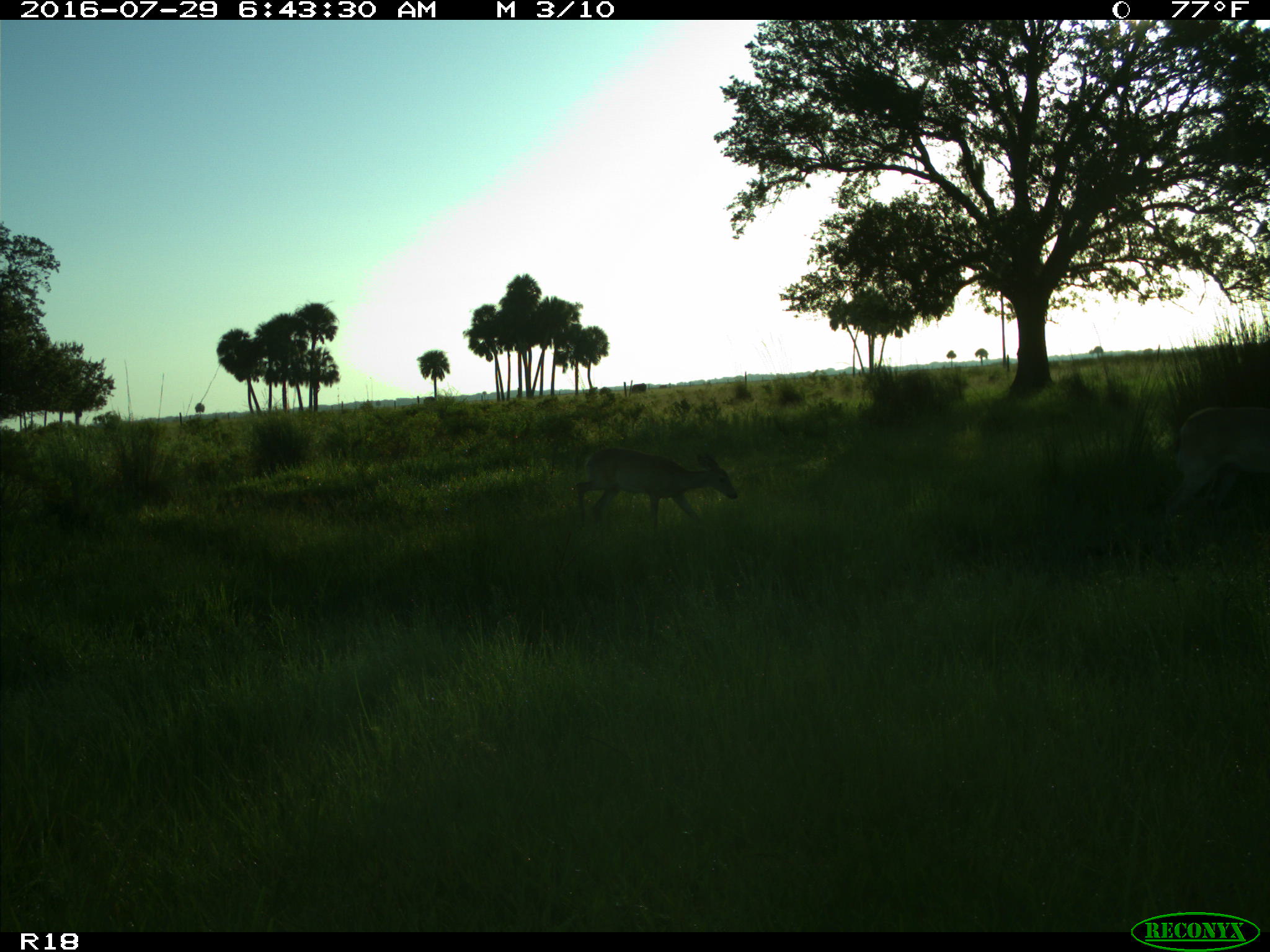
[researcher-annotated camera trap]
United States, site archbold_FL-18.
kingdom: Animalia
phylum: Chordata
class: Mammalia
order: Artiodactyla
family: Cervidae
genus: Odocoileus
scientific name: Odocoileus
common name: deer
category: unidentified deer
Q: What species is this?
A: Unidentified deer (deer) (Odocoileus).